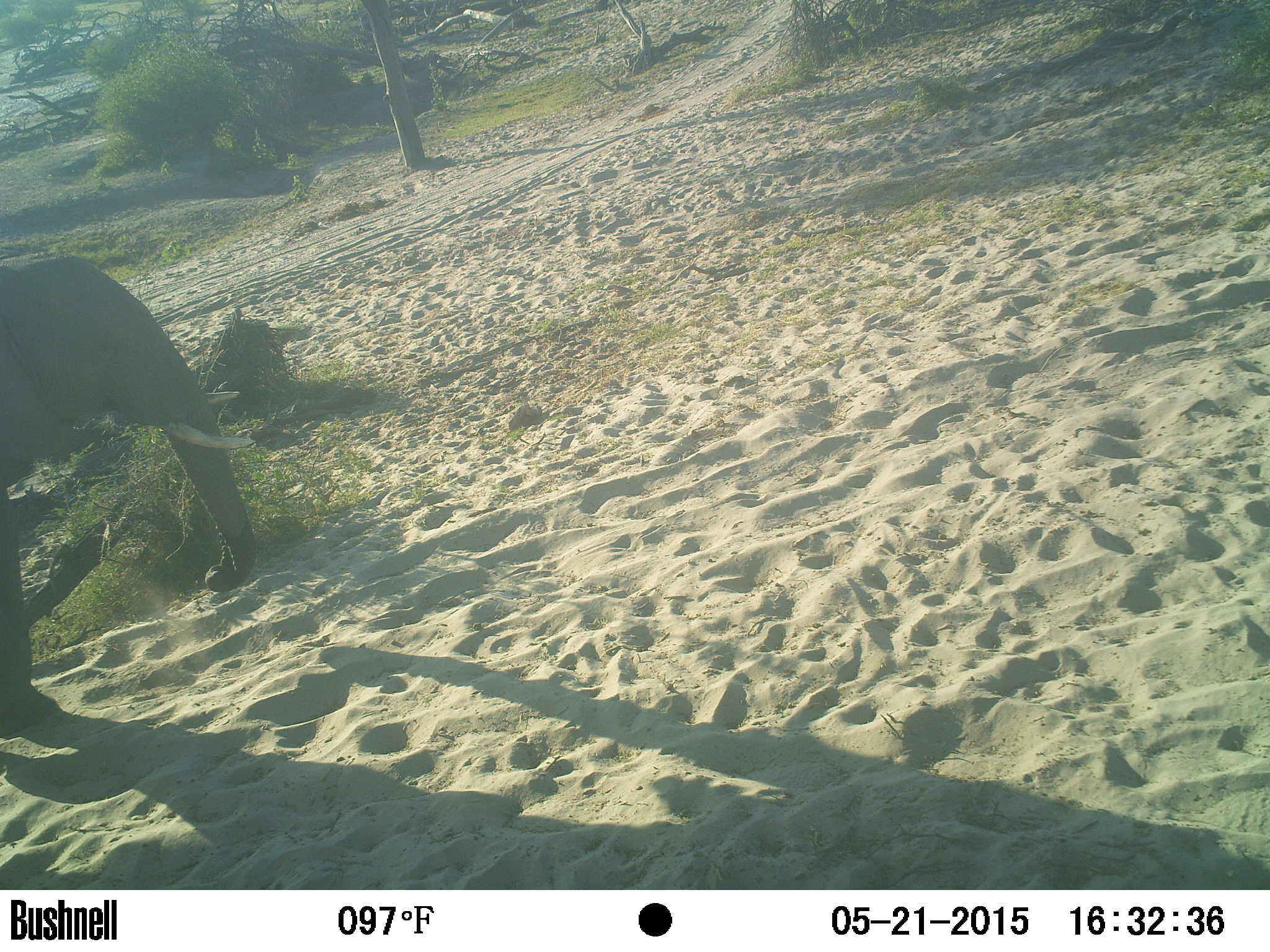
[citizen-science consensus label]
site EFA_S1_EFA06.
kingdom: Animalia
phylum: Chordata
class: Mammalia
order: Proboscidea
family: Elephantidae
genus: Loxodonta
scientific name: Loxodonta africana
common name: african bush elephant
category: elephant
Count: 1.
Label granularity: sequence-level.